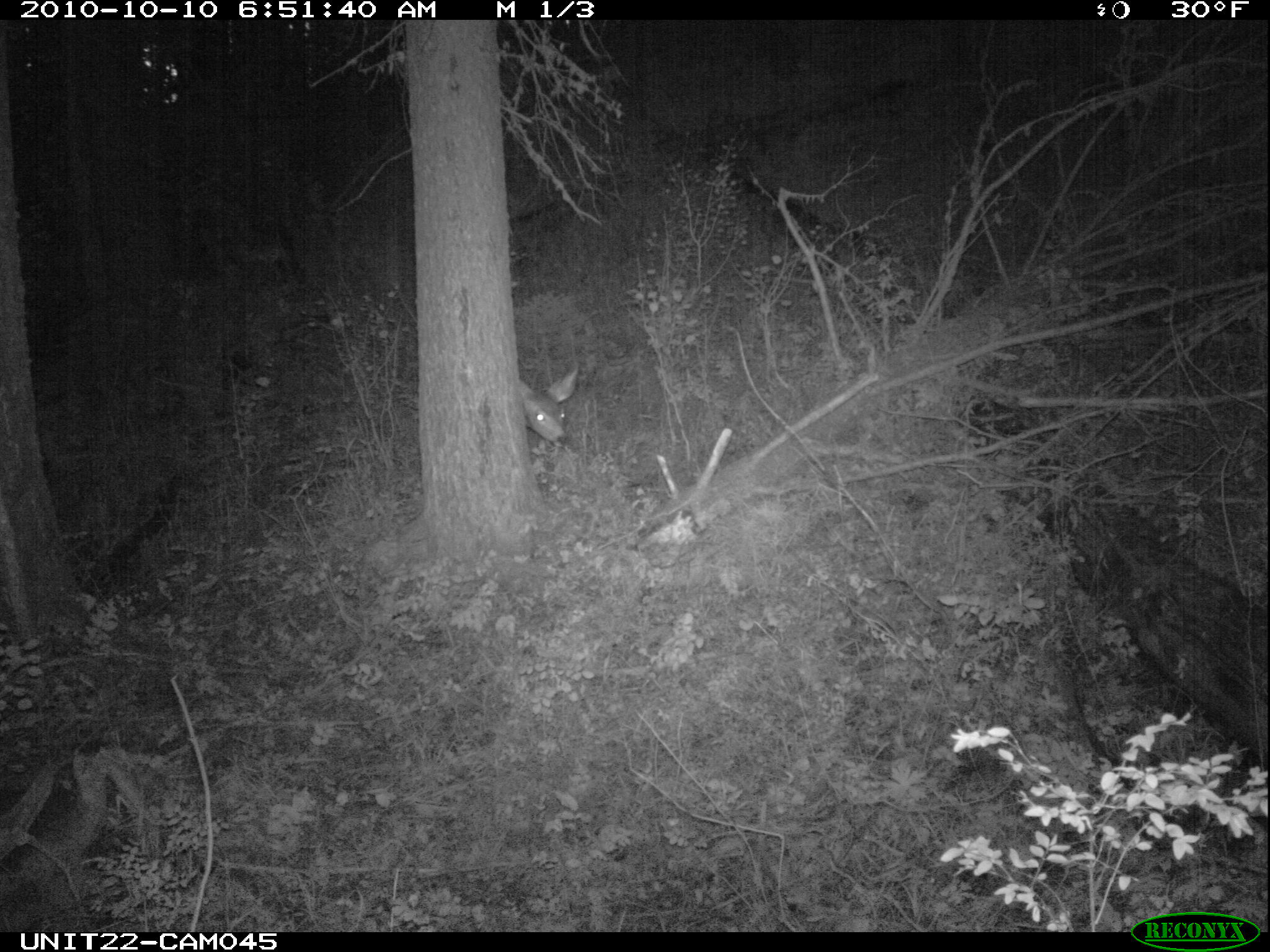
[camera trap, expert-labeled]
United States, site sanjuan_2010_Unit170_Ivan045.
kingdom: Animalia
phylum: Chordata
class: Mammalia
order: Artiodactyla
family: Cervidae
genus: Odocoileus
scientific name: Odocoileus hemionus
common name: mule deer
Odocoileus hemionus (mule deer).